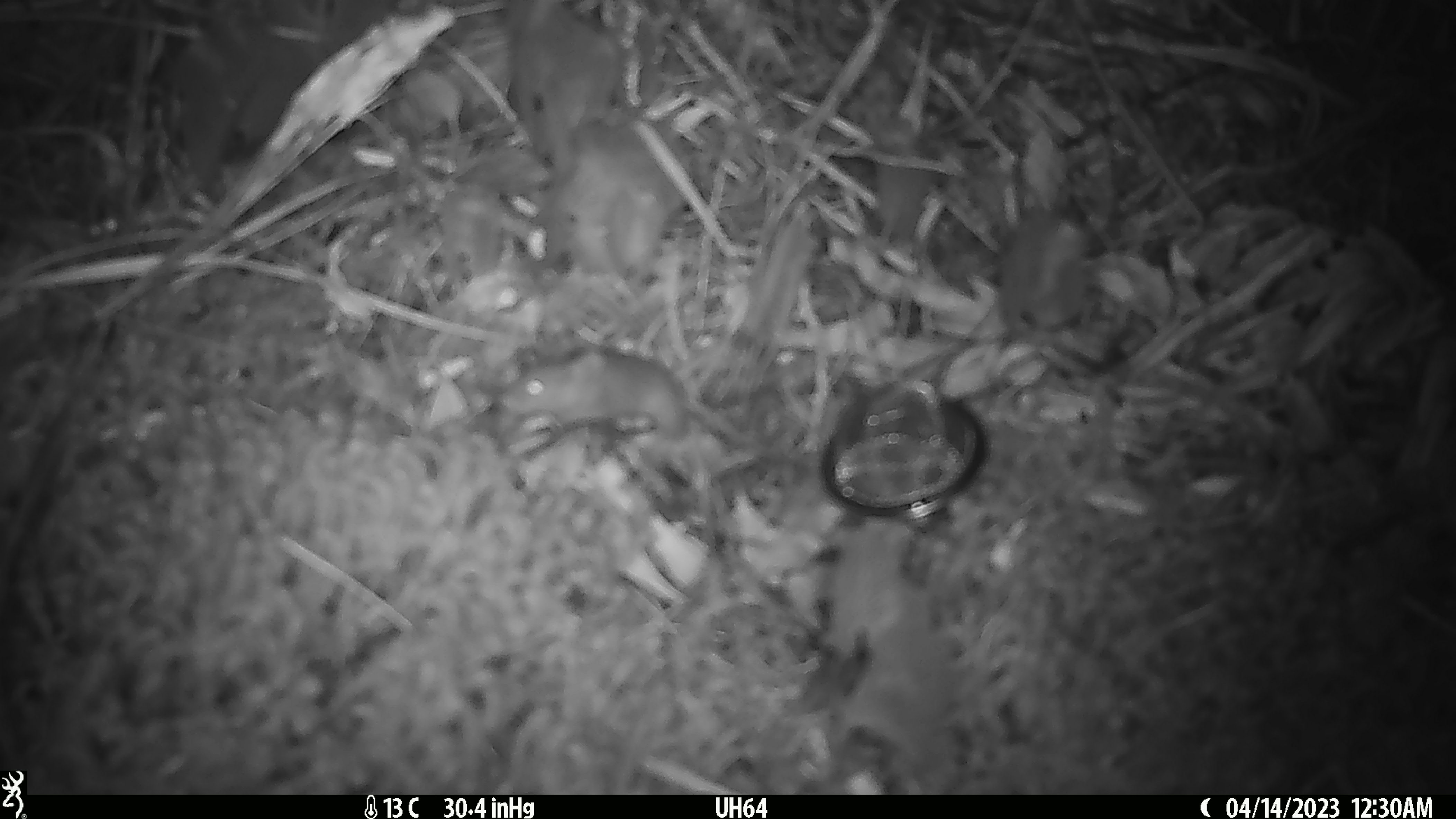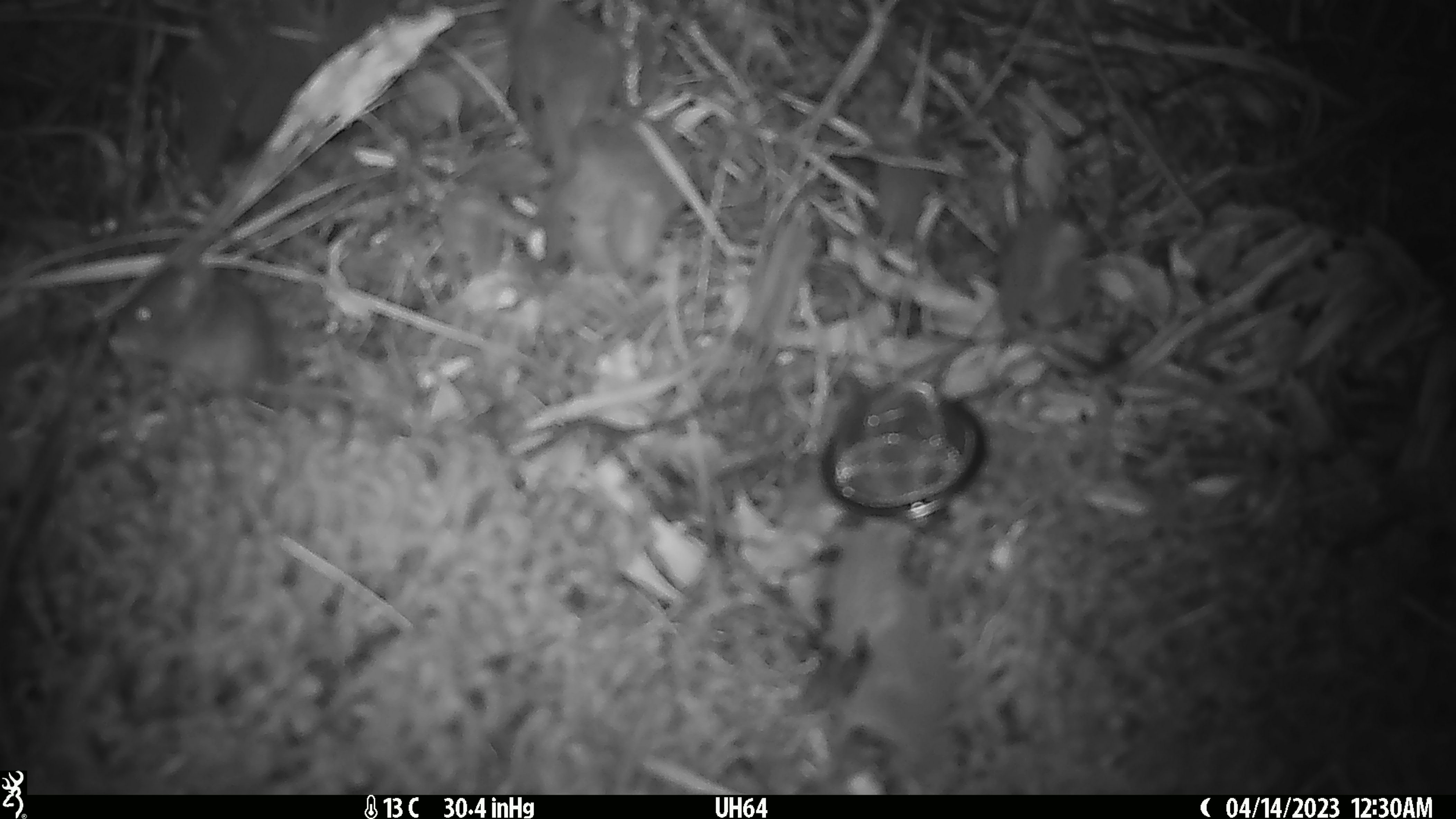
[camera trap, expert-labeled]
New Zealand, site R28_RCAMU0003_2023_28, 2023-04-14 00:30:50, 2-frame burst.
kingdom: Animalia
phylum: Chordata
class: Mammalia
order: Rodentia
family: Muridae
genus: Mus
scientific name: Mus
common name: mouse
Mouse (Mus).